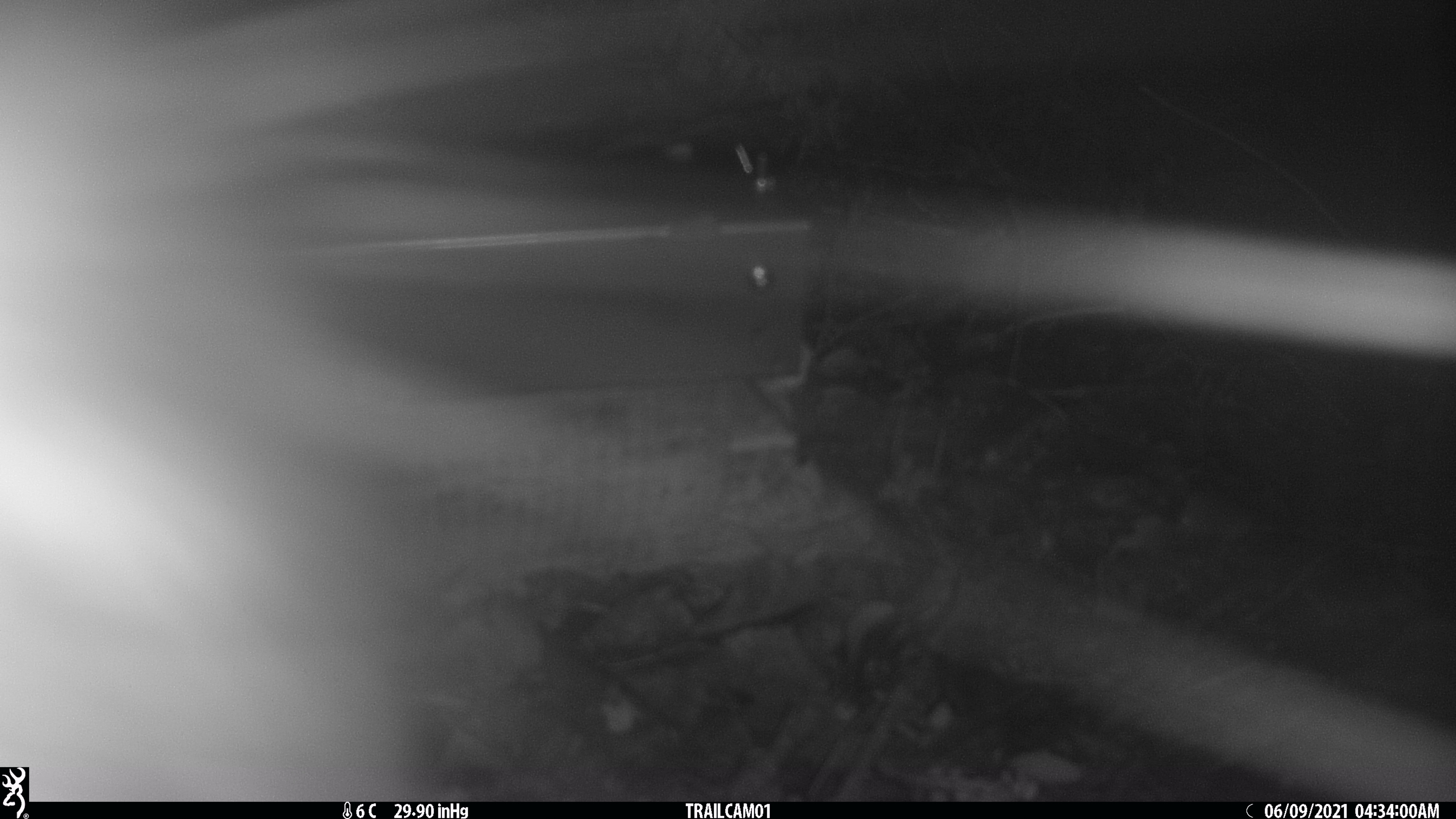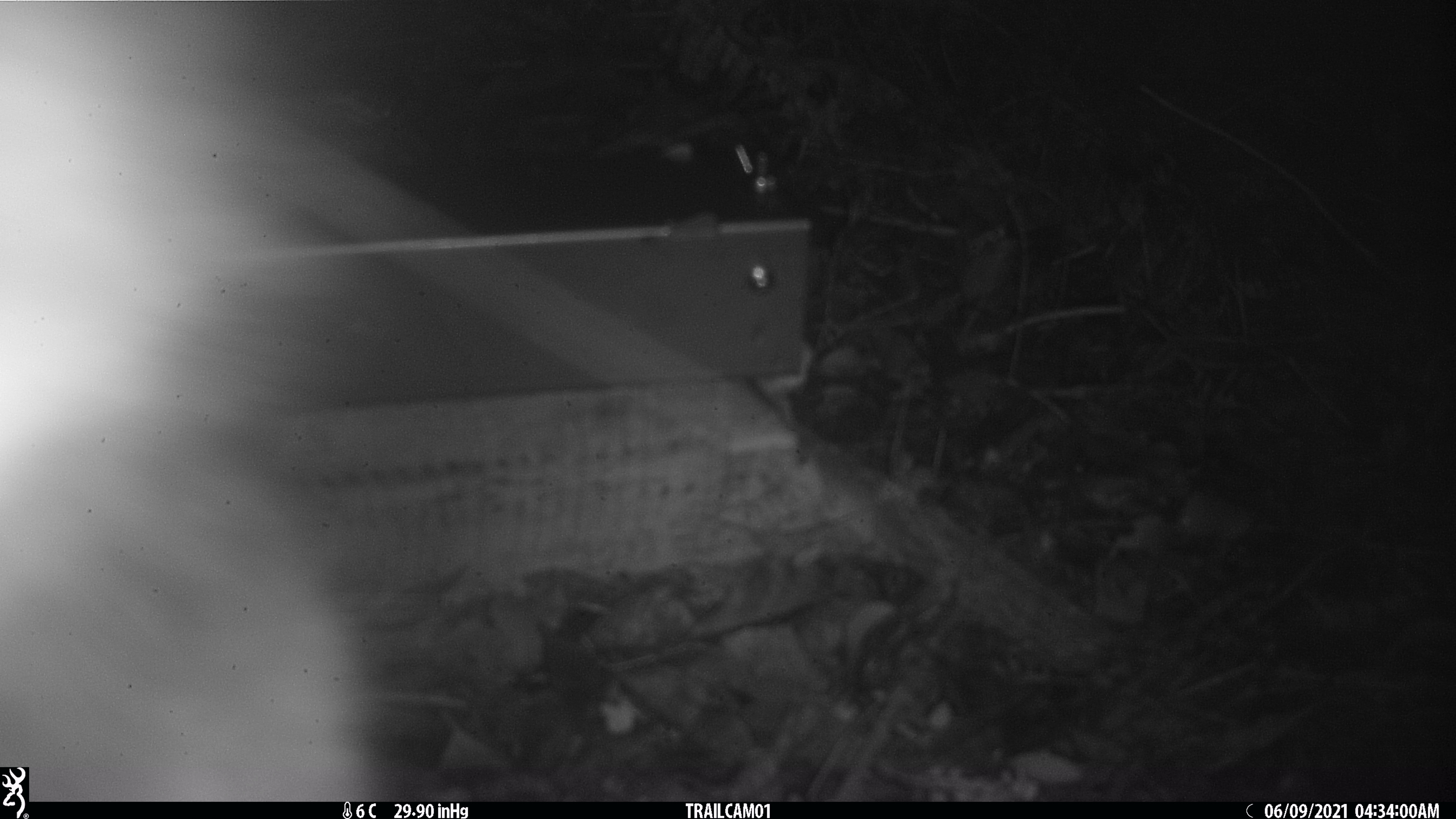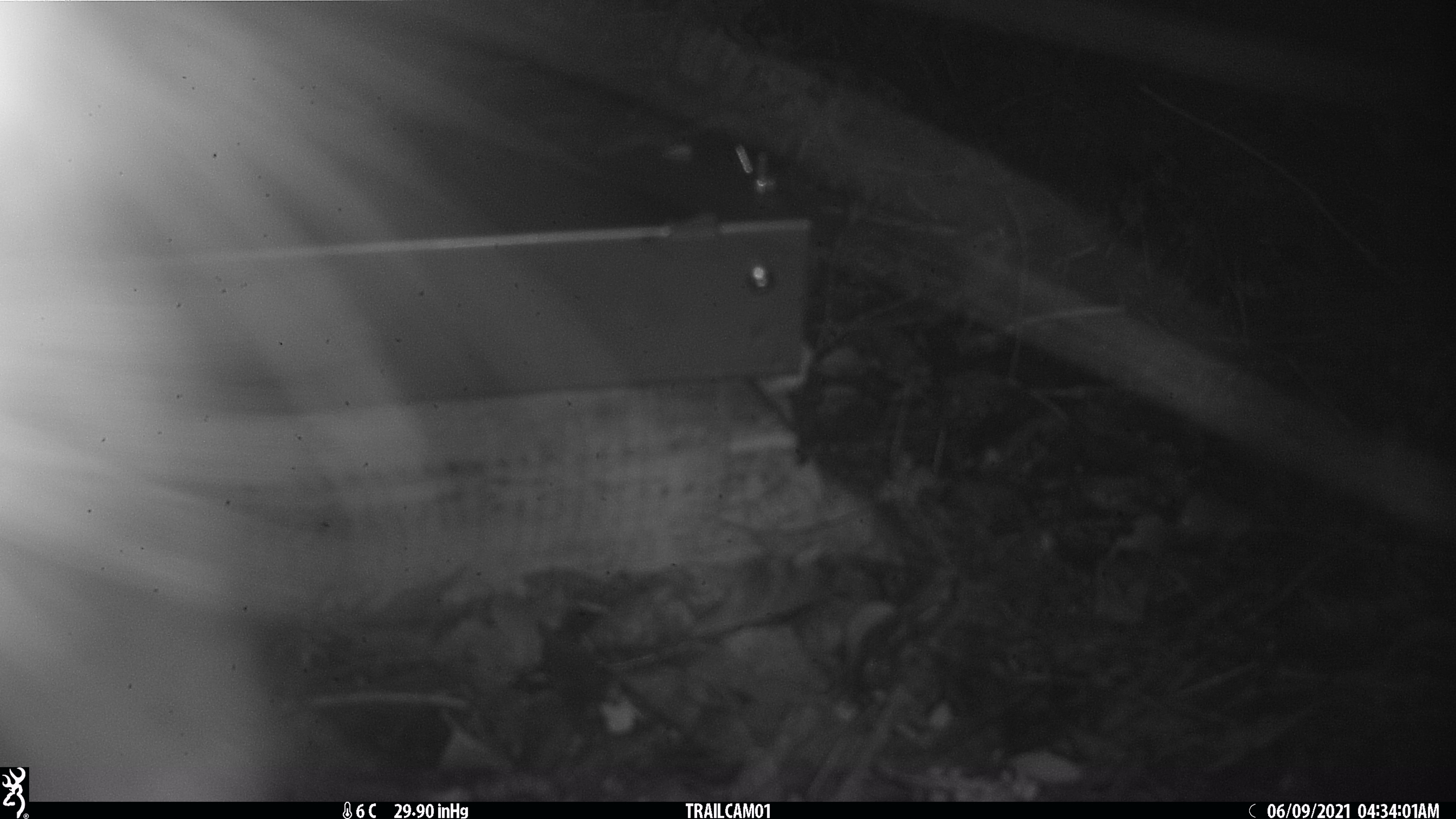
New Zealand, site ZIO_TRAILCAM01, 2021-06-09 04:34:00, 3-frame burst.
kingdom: Animalia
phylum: Chordata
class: Mammalia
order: Diprotodontia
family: Phalangeridae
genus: Trichosurus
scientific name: Trichosurus vulpecula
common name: common brushtail possum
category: possum